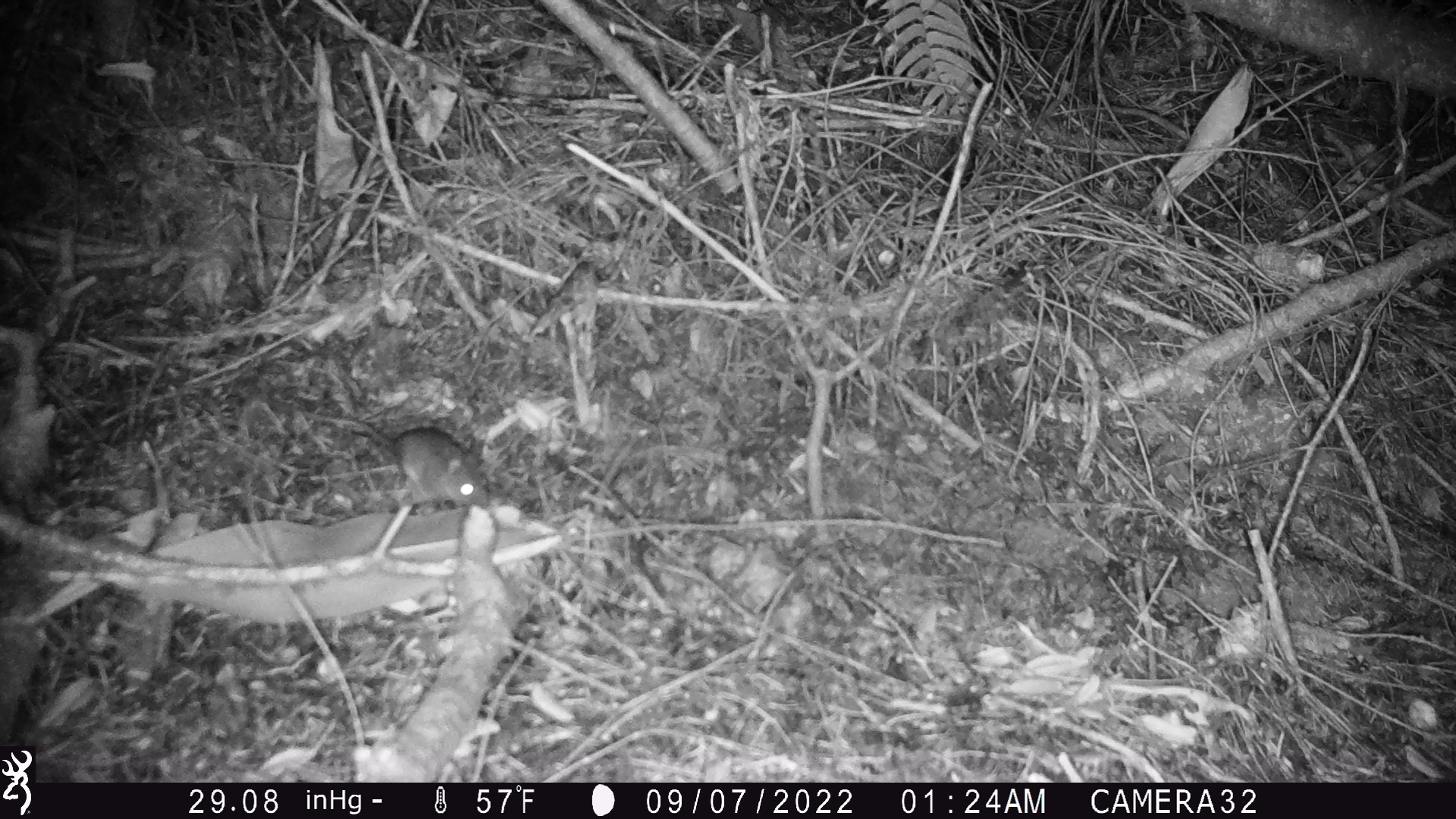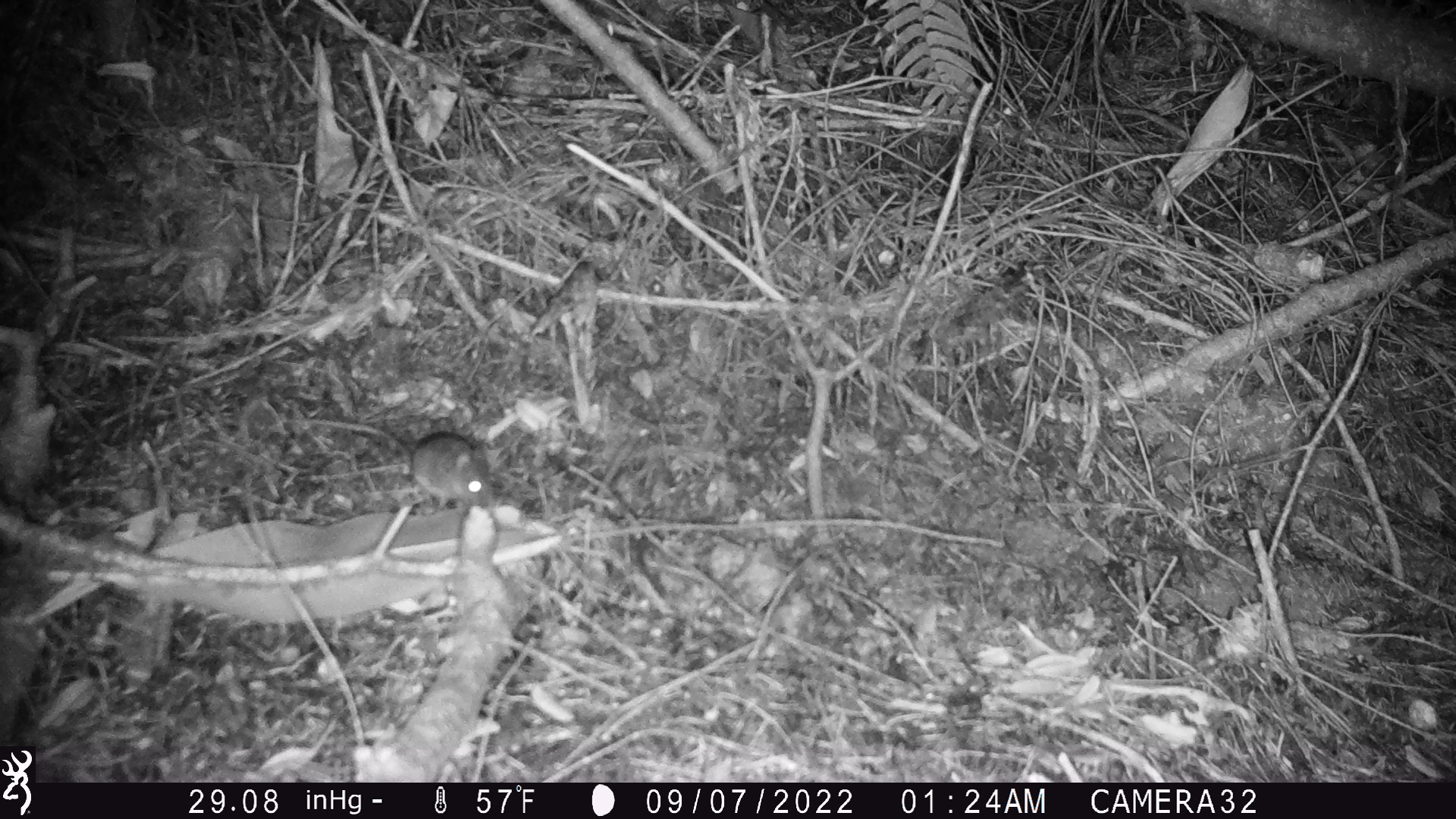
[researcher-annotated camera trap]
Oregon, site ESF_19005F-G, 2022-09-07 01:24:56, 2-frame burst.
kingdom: Animalia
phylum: Chordata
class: Mammalia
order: Rodentia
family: Cricetidae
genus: Neotoma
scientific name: Neotoma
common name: woodrats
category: neotoma species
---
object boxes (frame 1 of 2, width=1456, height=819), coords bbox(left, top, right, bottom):
neotoma species: bbox(280, 373, 506, 509)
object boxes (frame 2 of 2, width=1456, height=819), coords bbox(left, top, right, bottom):
neotoma species: bbox(272, 393, 527, 515)